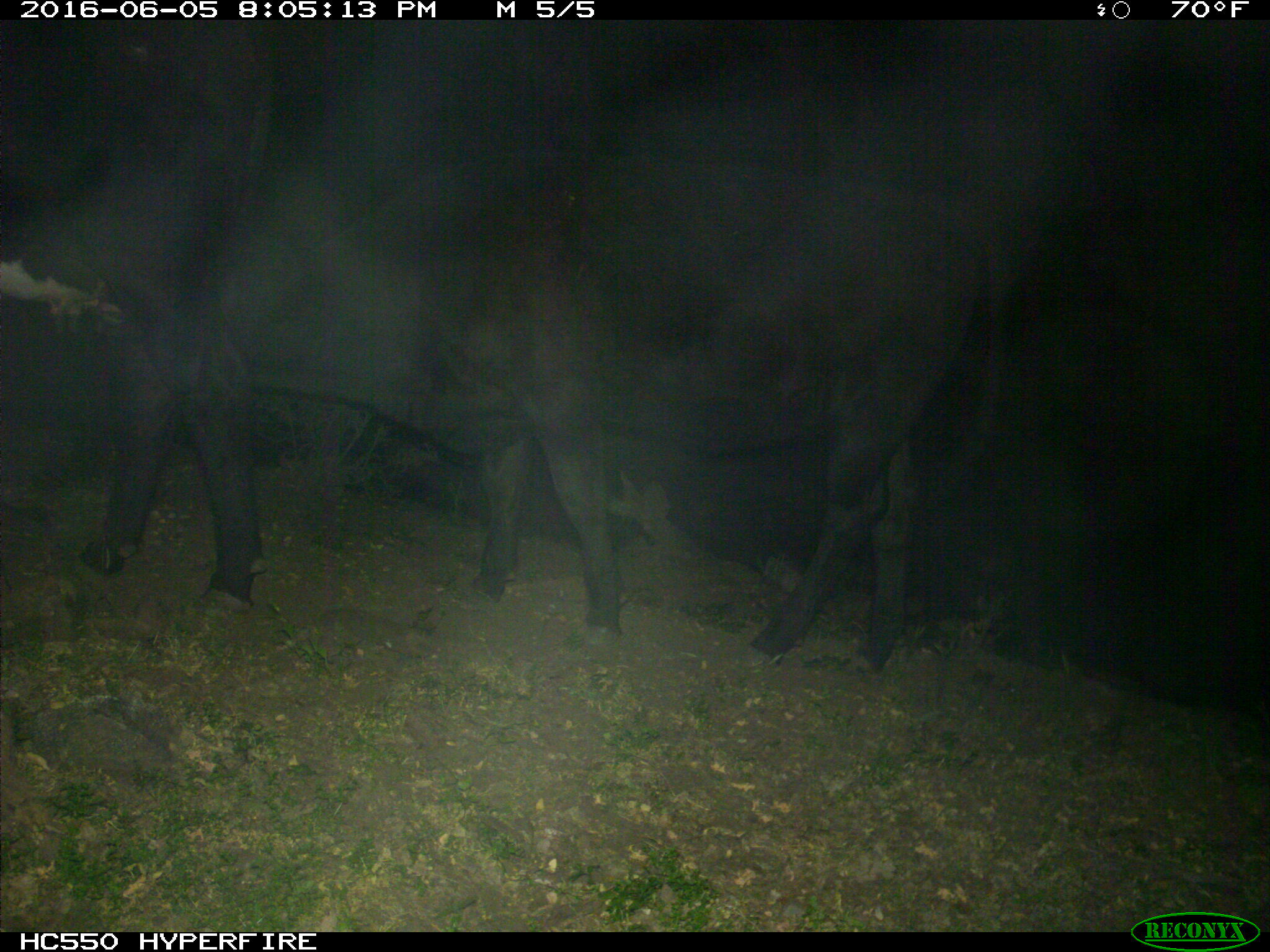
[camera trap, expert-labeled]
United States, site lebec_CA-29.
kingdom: Animalia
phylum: Chordata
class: Mammalia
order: Artiodactyla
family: Bovidae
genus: Bos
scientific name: Bos taurus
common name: domestic cow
Bos taurus (domestic cow).